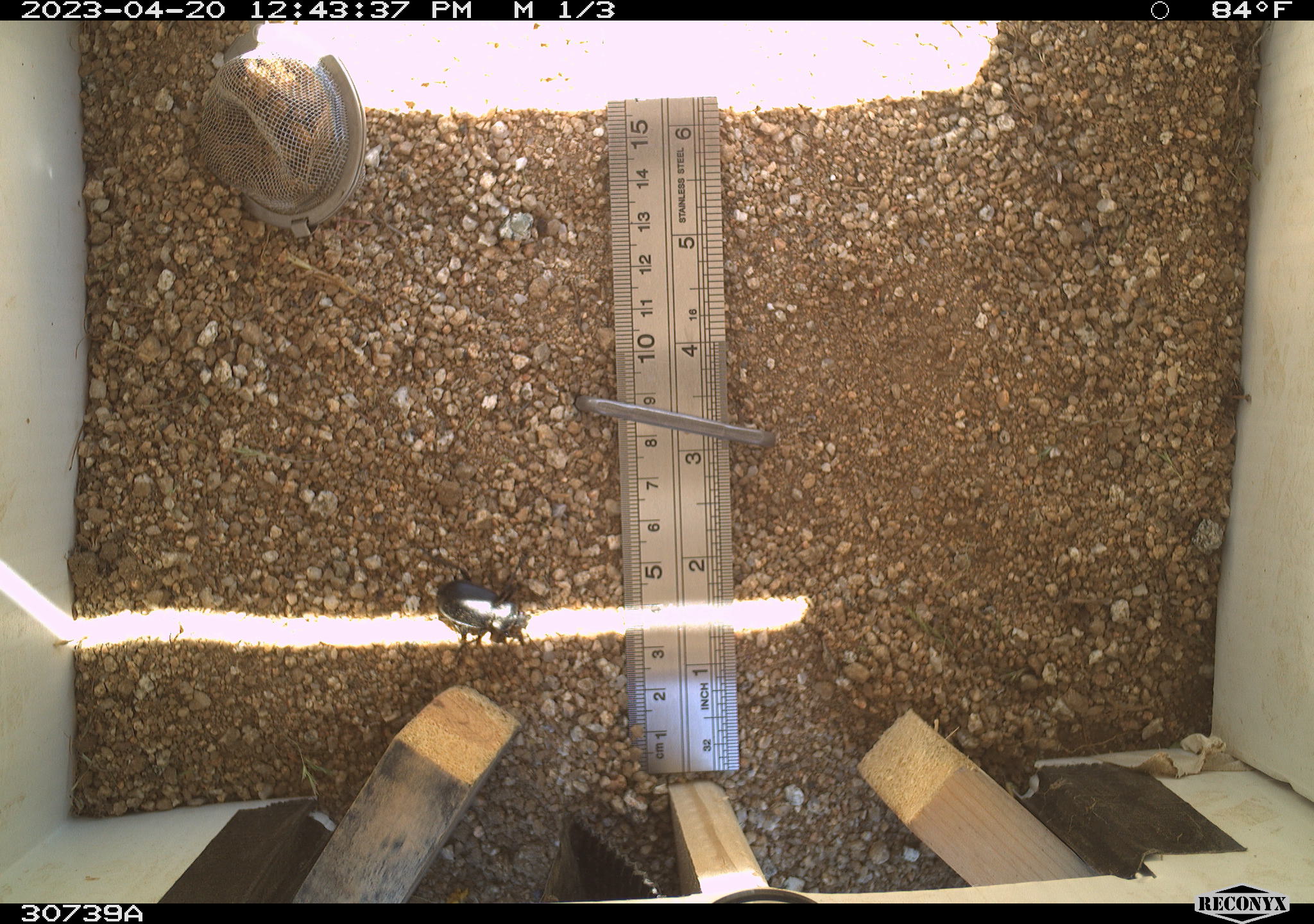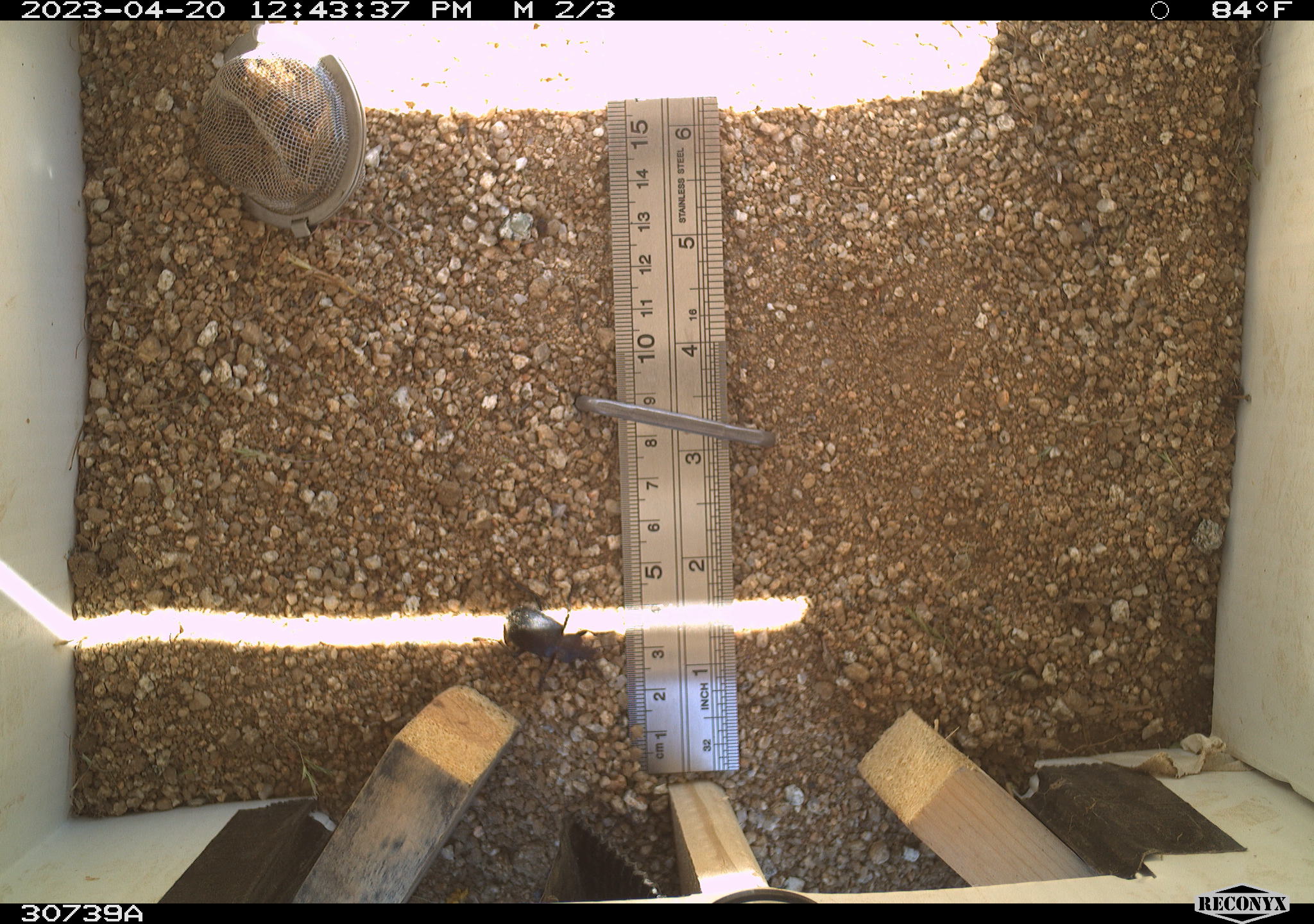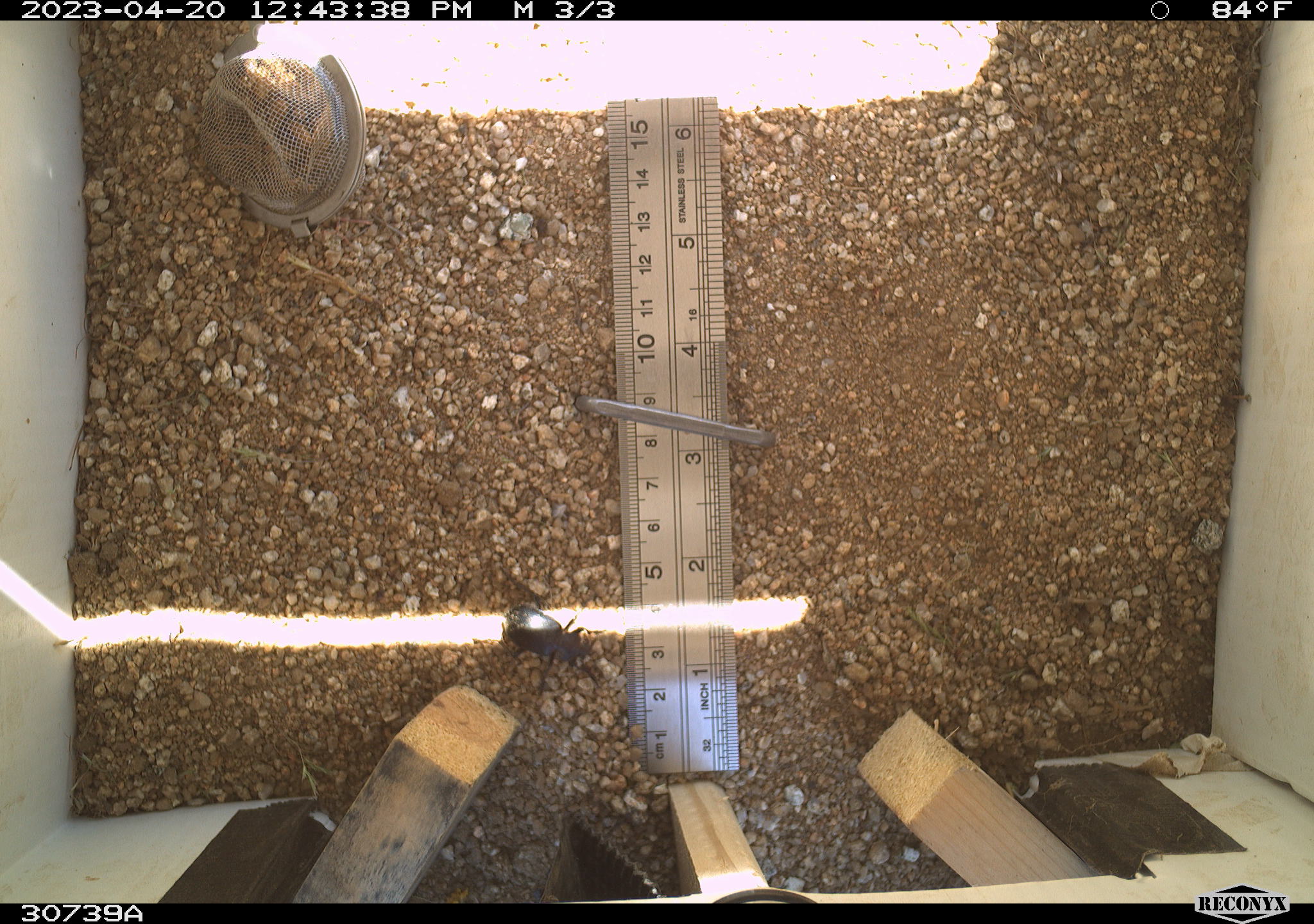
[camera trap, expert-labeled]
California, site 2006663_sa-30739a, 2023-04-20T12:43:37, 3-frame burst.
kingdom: Animalia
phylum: Arthropoda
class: Insecta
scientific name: Insecta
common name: insect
Insect (Insecta).